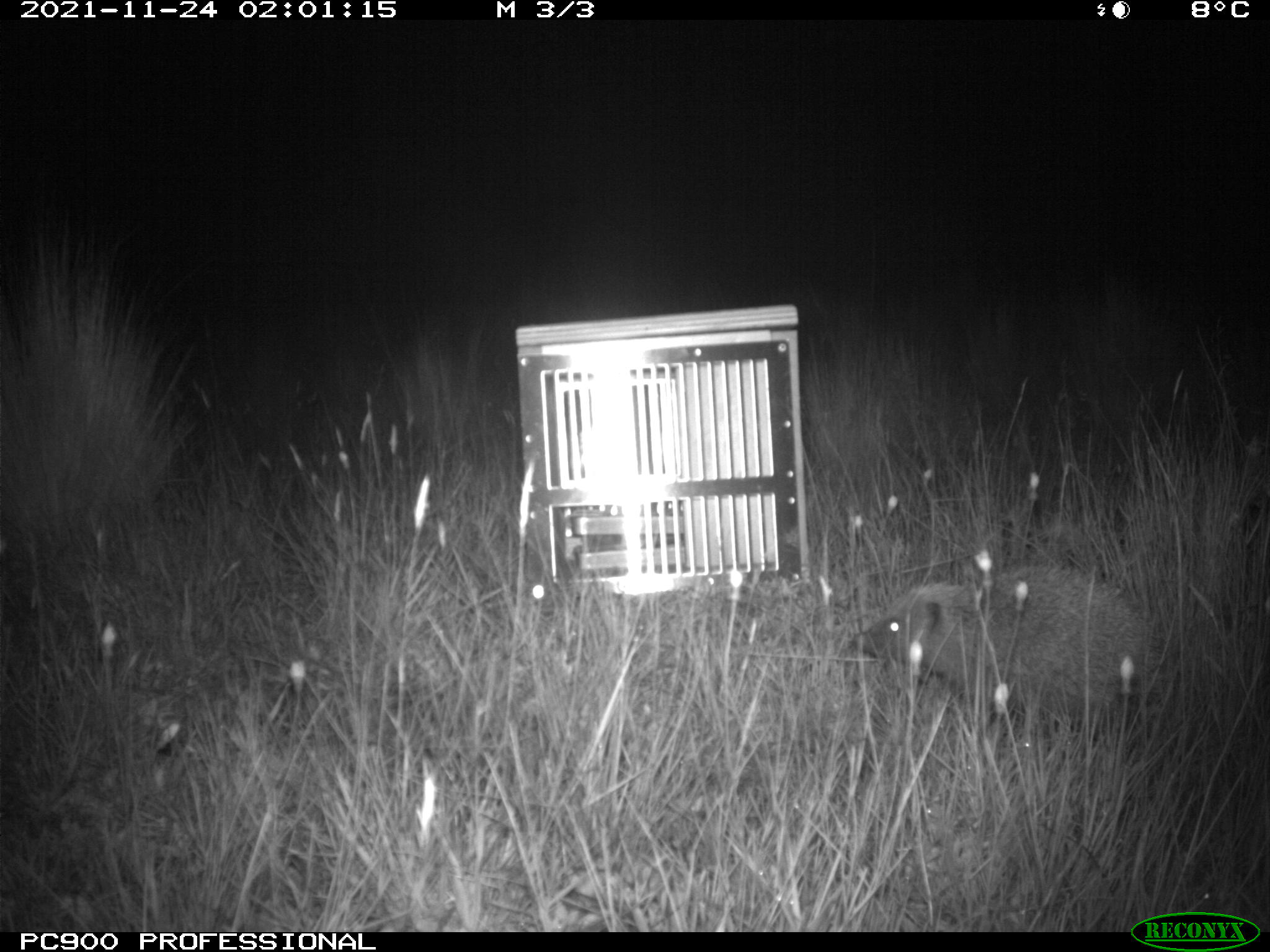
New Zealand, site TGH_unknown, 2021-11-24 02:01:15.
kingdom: Animalia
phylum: Chordata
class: Mammalia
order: Eulipotyphla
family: Erinaceidae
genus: Erinaceus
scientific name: Erinaceus europaeus europaeus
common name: european hedgehog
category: hedgehog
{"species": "hedgehog (european hedgehog) (Erinaceus europaeus europaeus)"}